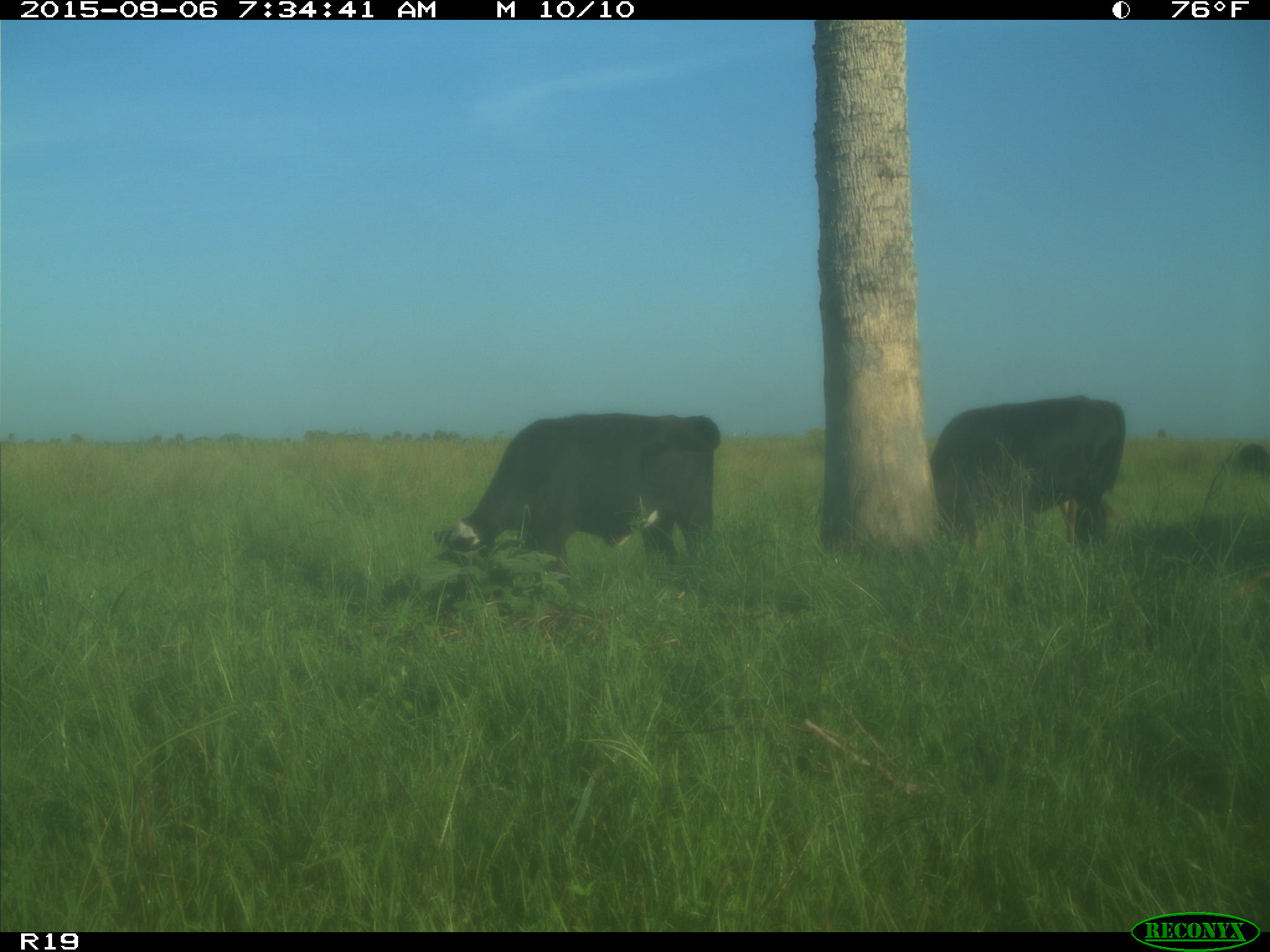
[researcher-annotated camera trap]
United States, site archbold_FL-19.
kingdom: Animalia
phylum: Chordata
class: Mammalia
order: Artiodactyla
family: Bovidae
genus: Bos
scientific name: Bos taurus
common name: domestic cow